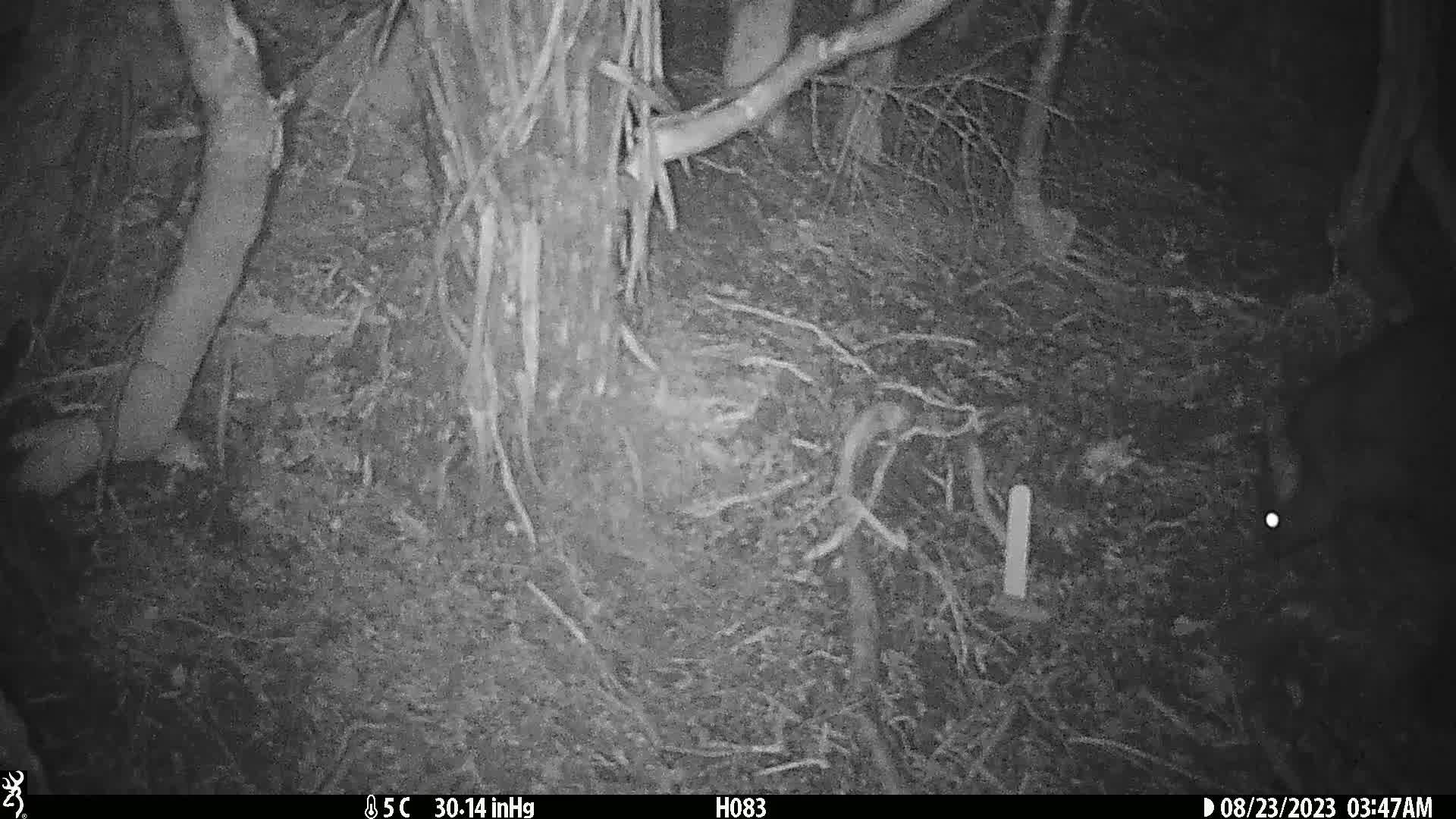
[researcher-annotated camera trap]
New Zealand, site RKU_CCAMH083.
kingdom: Animalia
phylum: Chordata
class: Mammalia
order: Diprotodontia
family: Phalangeridae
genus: Trichosurus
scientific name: Trichosurus vulpecula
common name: common brushtail possum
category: possum